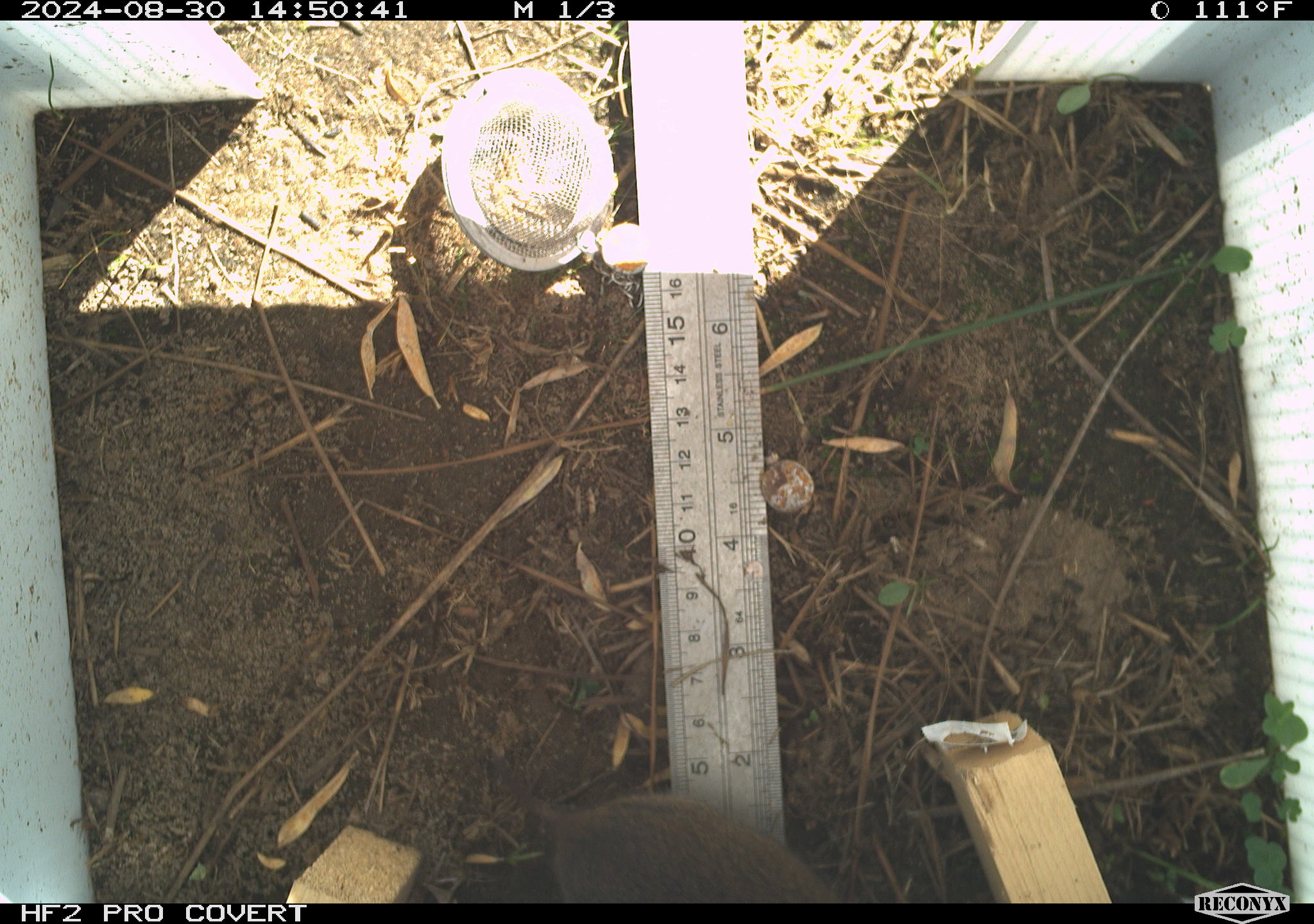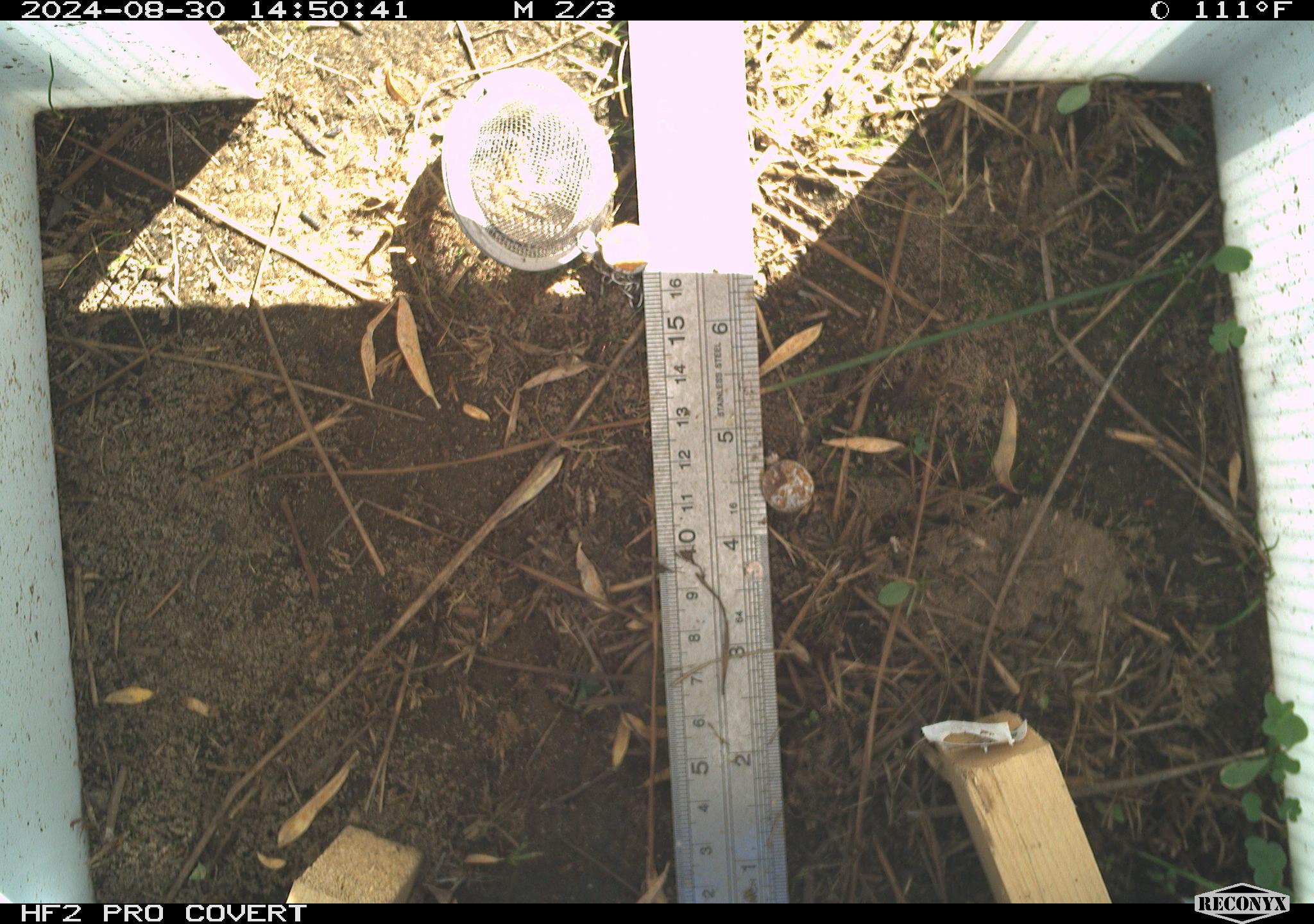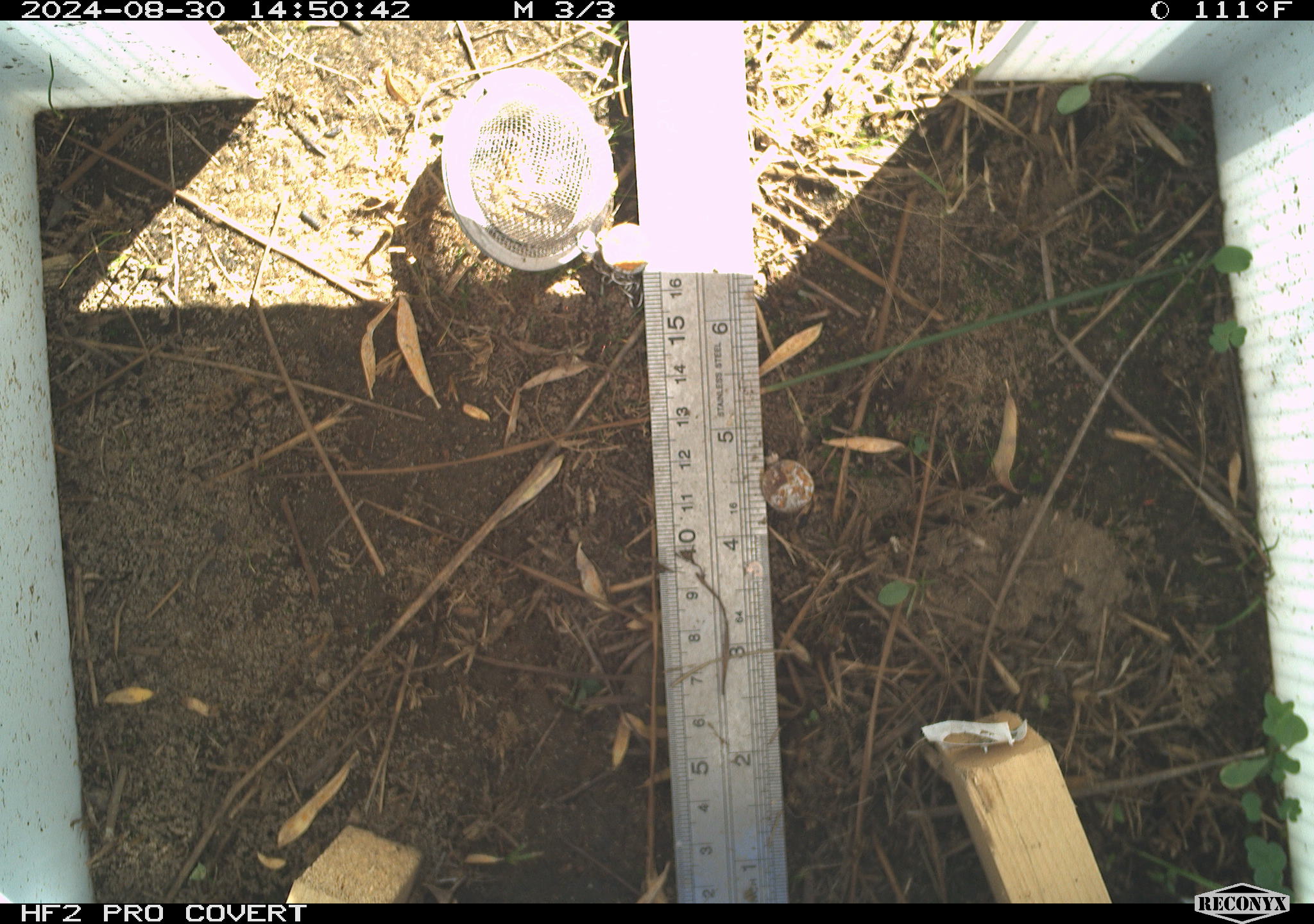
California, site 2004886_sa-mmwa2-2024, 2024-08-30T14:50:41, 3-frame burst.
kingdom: Animalia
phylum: Chordata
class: Mammalia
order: Rodentia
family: Cricetidae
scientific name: Arvicolinae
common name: voles, lemmings, and muskrats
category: arvicolinae subfamily